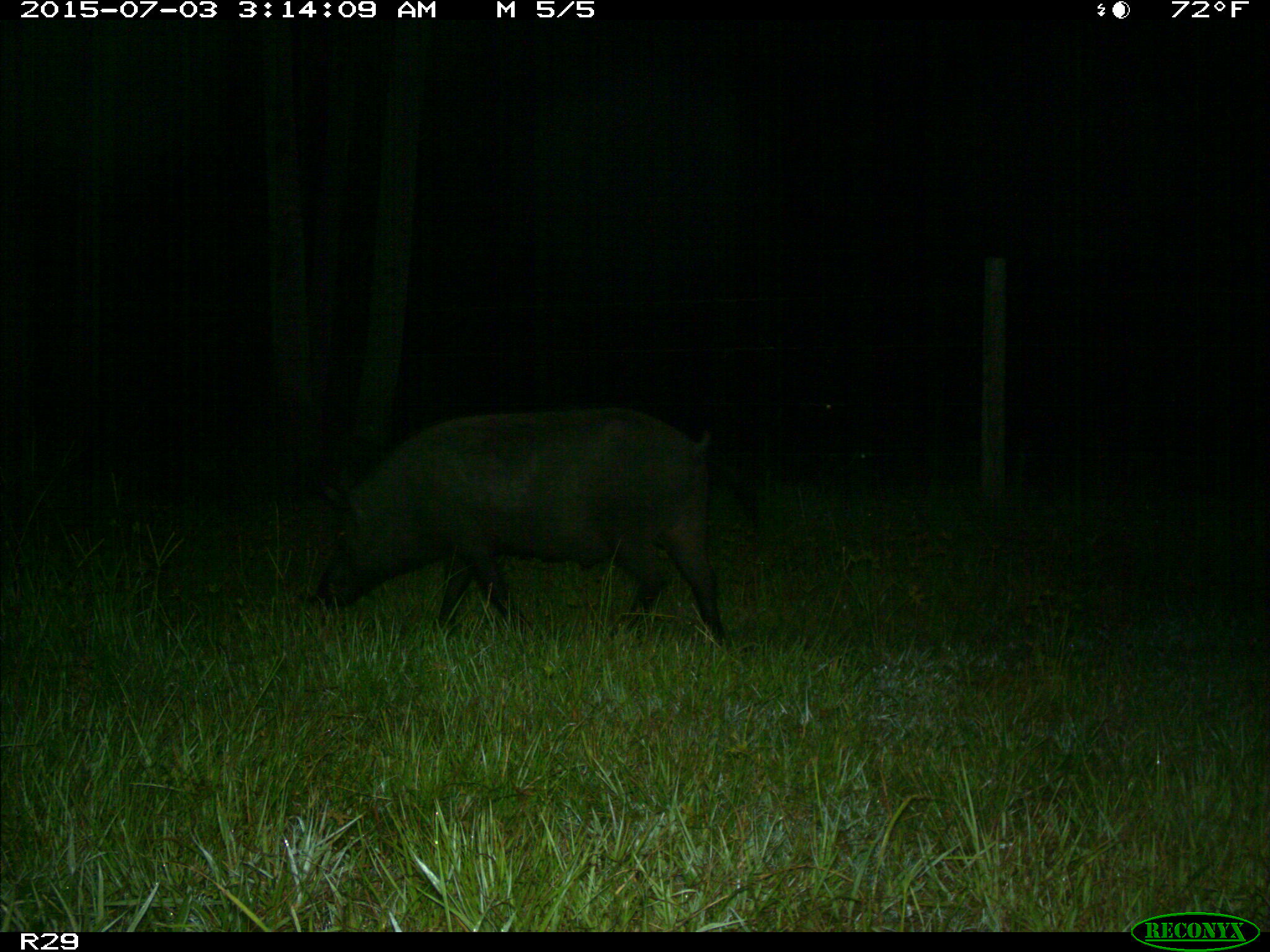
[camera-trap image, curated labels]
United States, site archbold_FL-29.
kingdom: Animalia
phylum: Chordata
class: Mammalia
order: Artiodactyla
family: Suidae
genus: Sus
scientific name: Sus scrofa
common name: wild boar